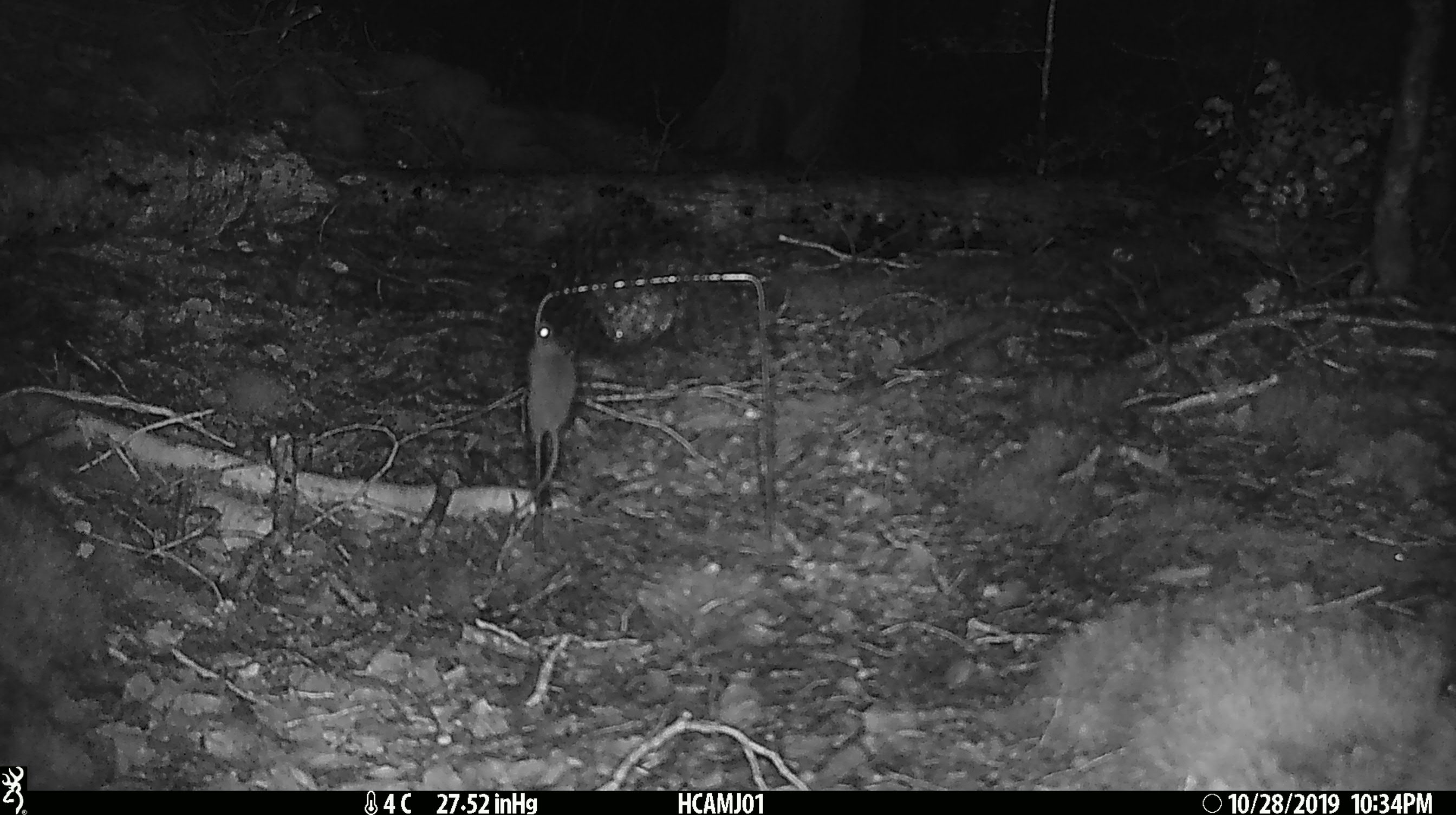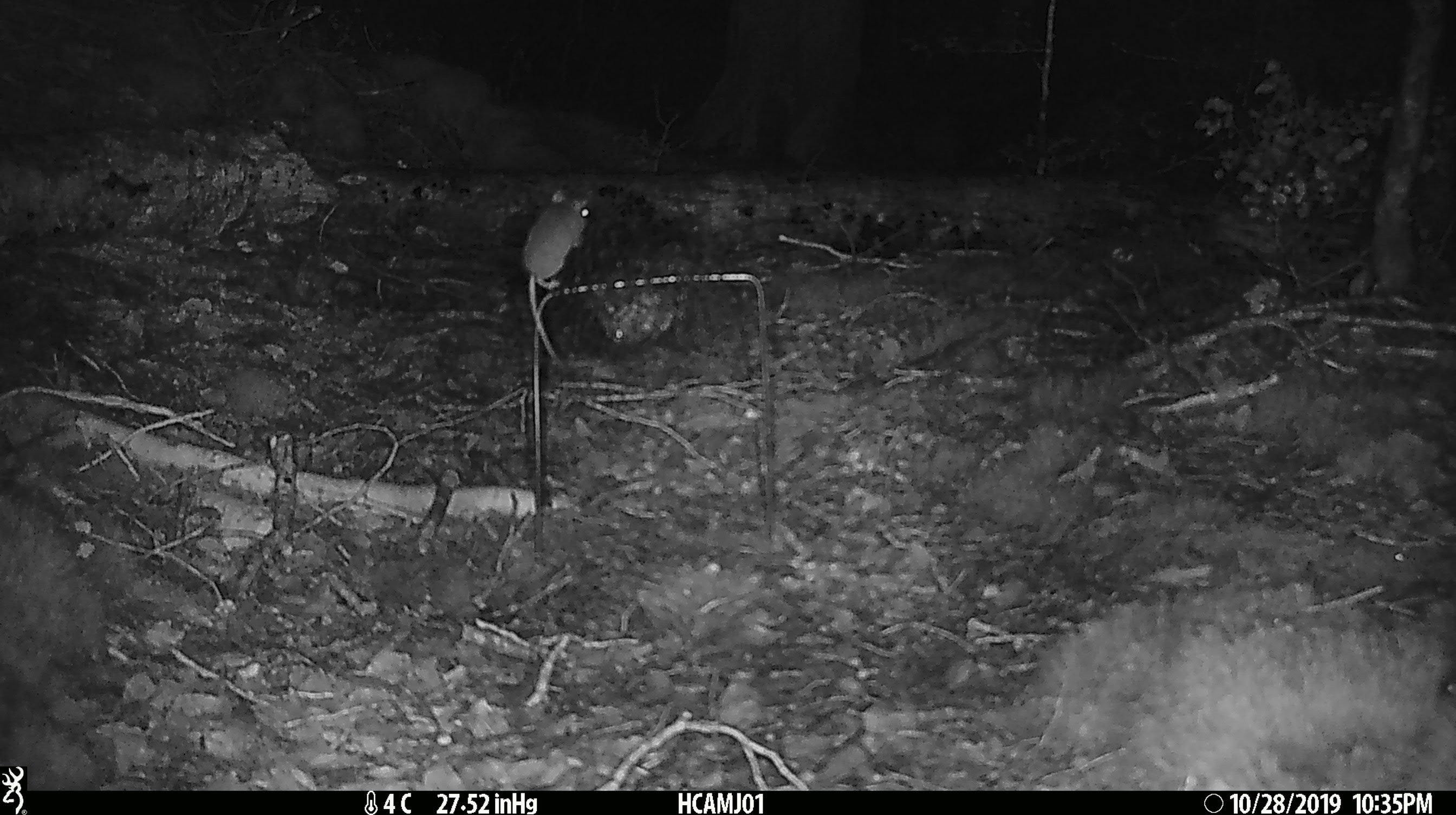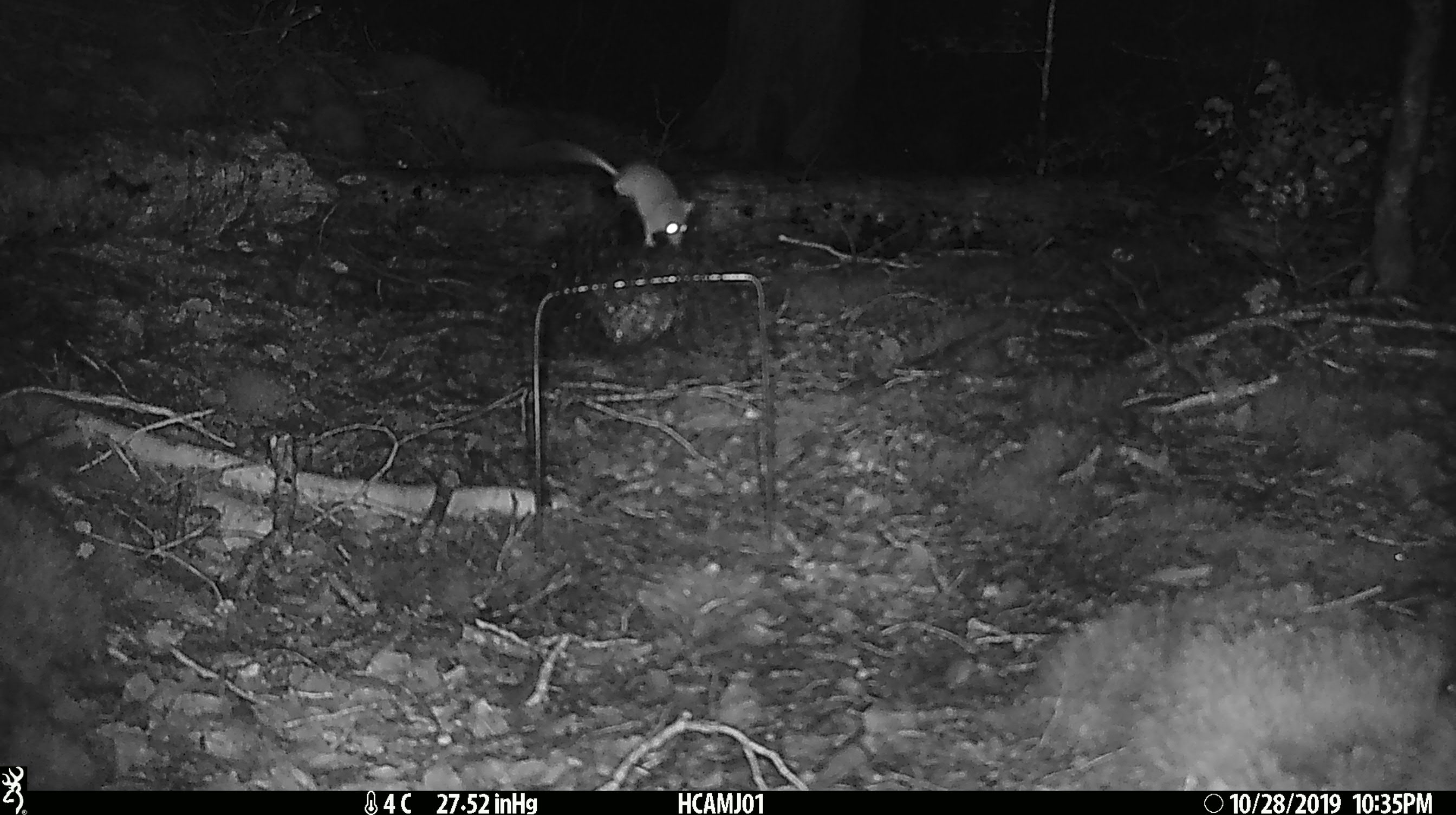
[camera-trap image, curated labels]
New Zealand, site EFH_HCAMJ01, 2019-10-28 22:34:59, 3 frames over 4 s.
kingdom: Animalia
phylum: Chordata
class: Mammalia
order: Rodentia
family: Muridae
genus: Mus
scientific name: Mus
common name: mouse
Mouse (Mus).